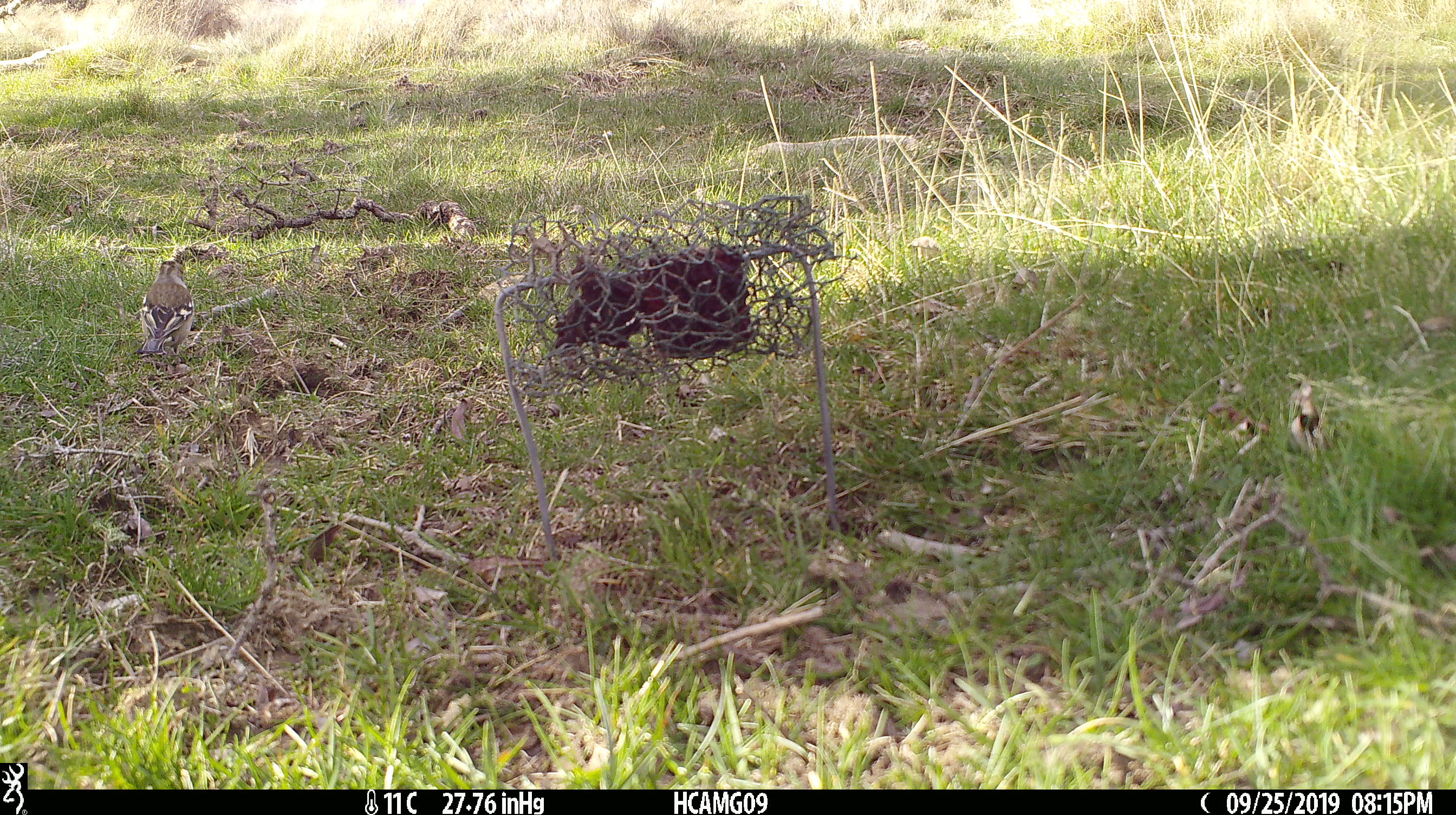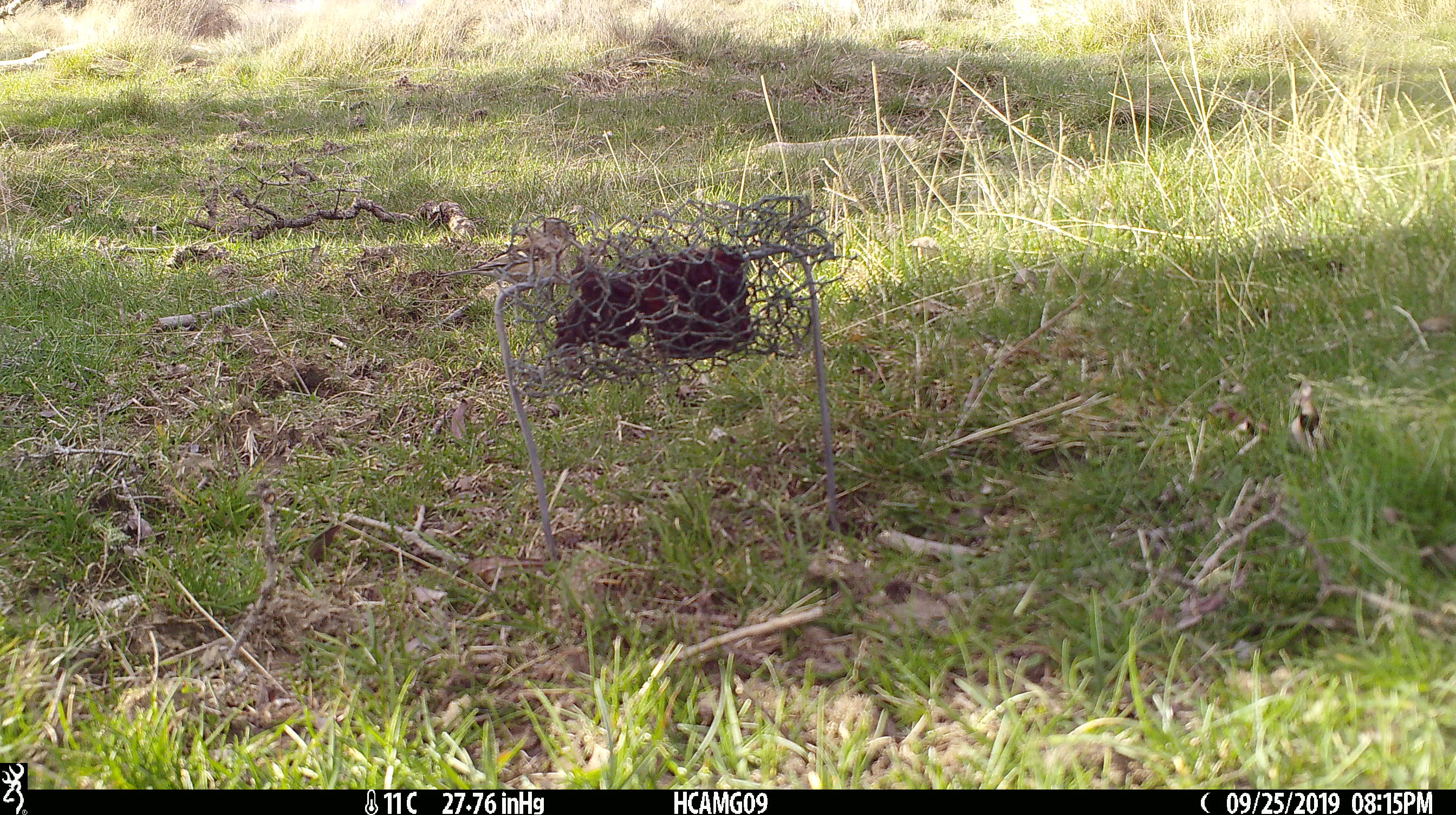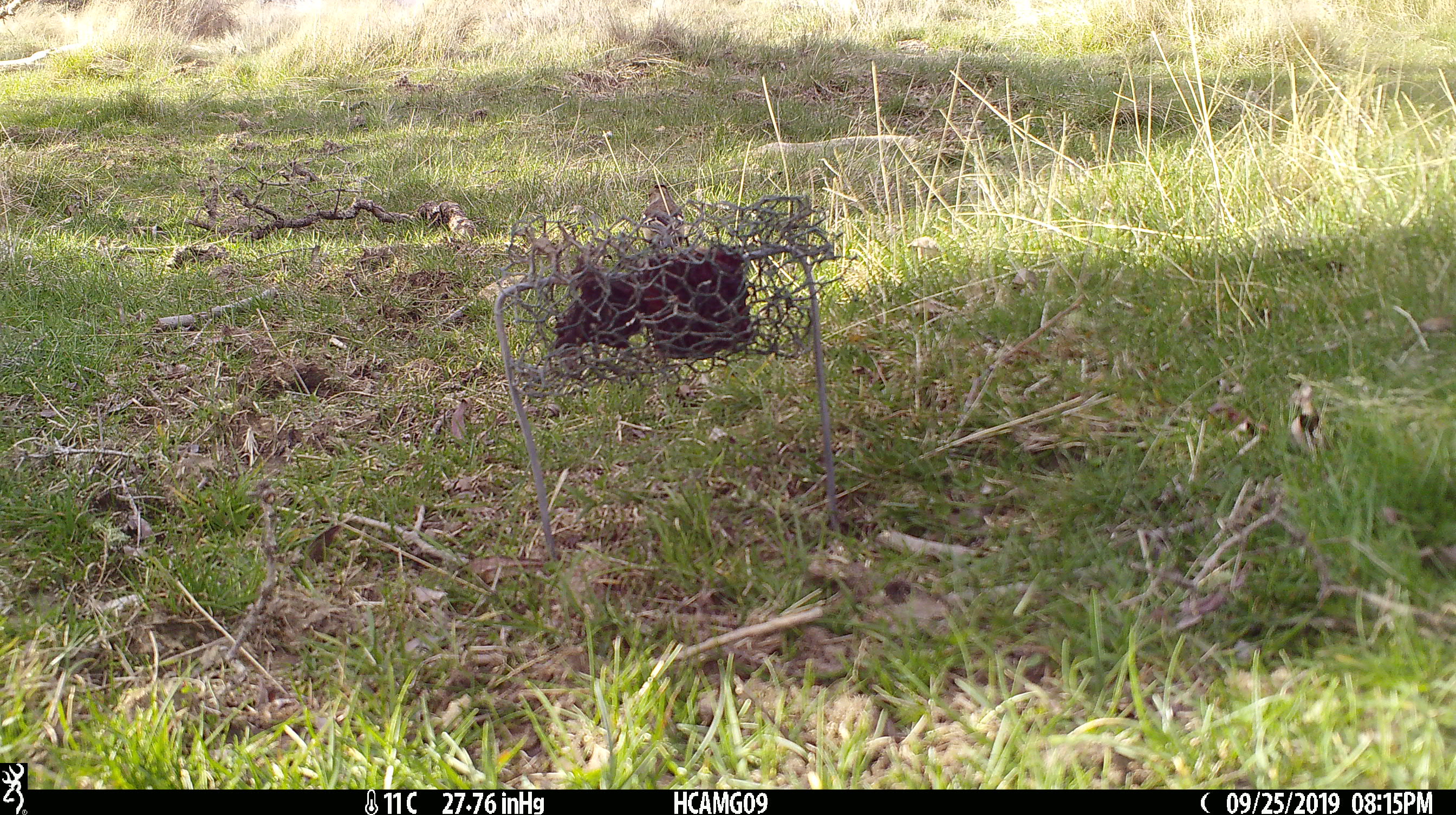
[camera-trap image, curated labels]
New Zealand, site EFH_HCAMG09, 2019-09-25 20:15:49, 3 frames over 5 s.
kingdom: Animalia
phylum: Chordata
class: Aves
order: Passeriformes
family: Fringillidae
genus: Fringilla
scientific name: Fringilla coelebs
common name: common chaffinch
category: chaffinch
Chaffinch (common chaffinch) (Fringilla coelebs).